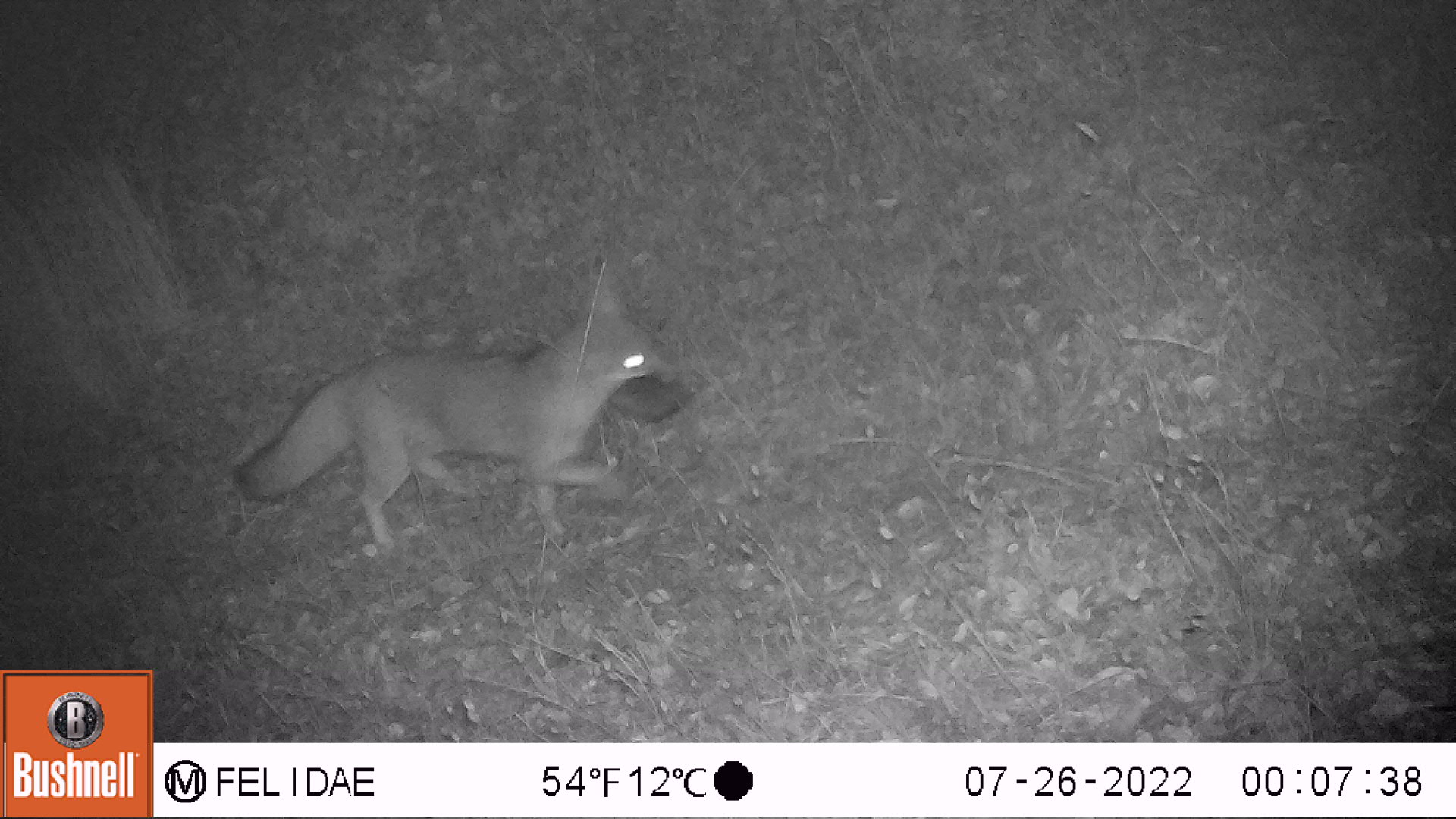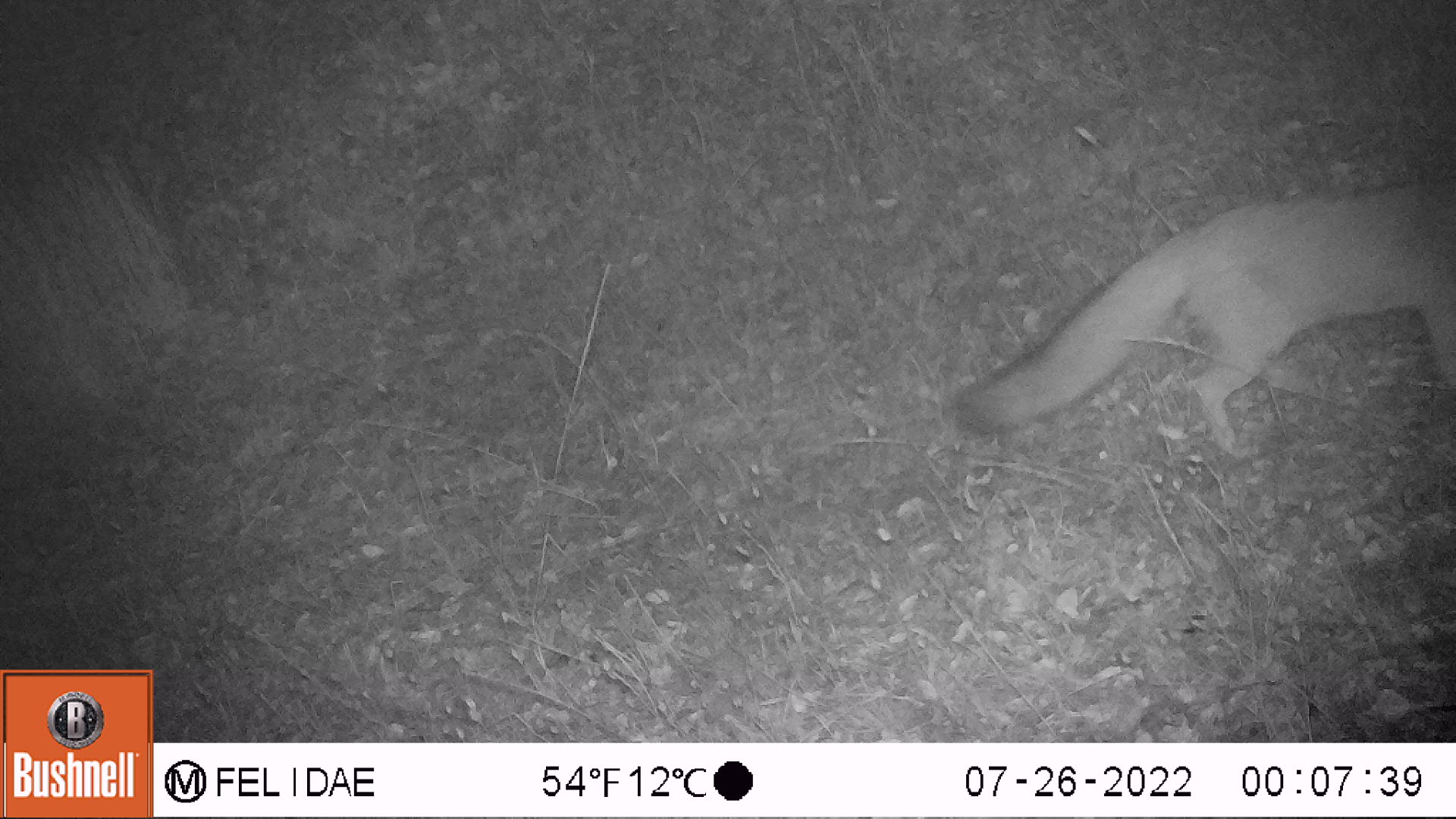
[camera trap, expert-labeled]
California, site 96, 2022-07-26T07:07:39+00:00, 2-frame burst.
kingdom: Animalia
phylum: Chordata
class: Mammalia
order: Carnivora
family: Canidae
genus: Urocyon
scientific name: Urocyon cinereoargenteus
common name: gray fox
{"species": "gray fox (Urocyon cinereoargenteus)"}